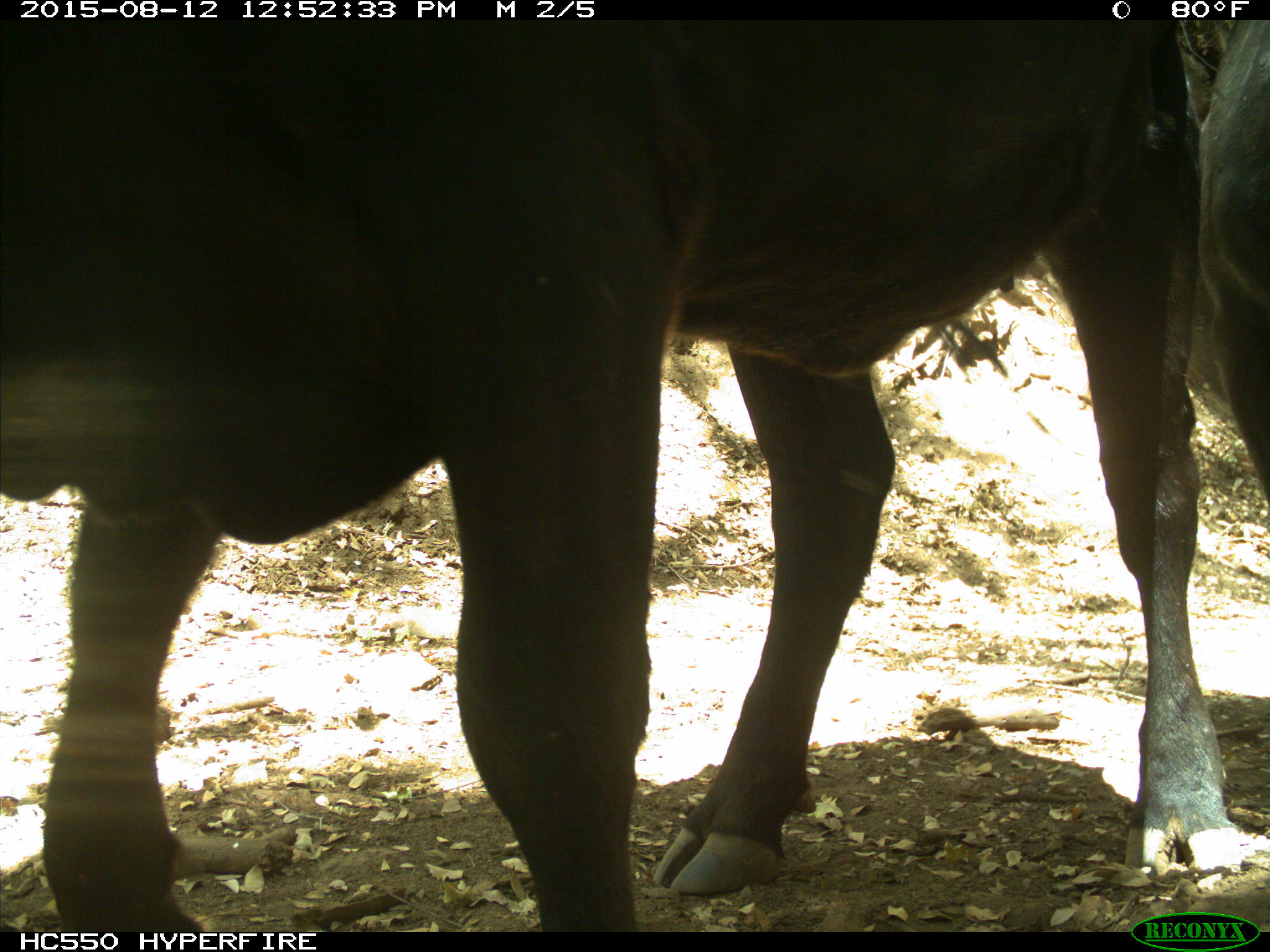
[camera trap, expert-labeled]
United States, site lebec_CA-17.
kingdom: Animalia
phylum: Chordata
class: Mammalia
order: Artiodactyla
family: Bovidae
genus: Bos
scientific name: Bos taurus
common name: domestic cow